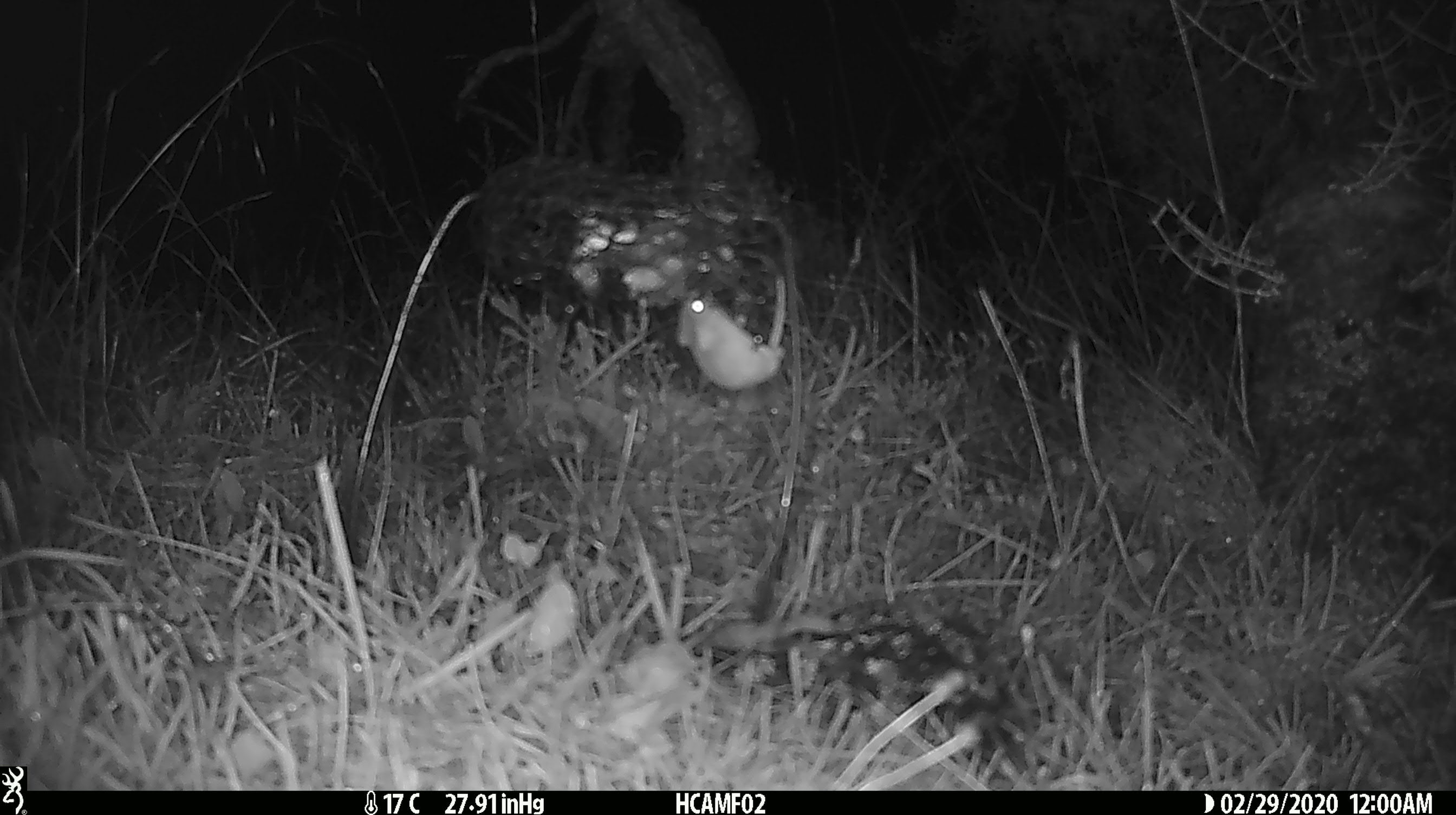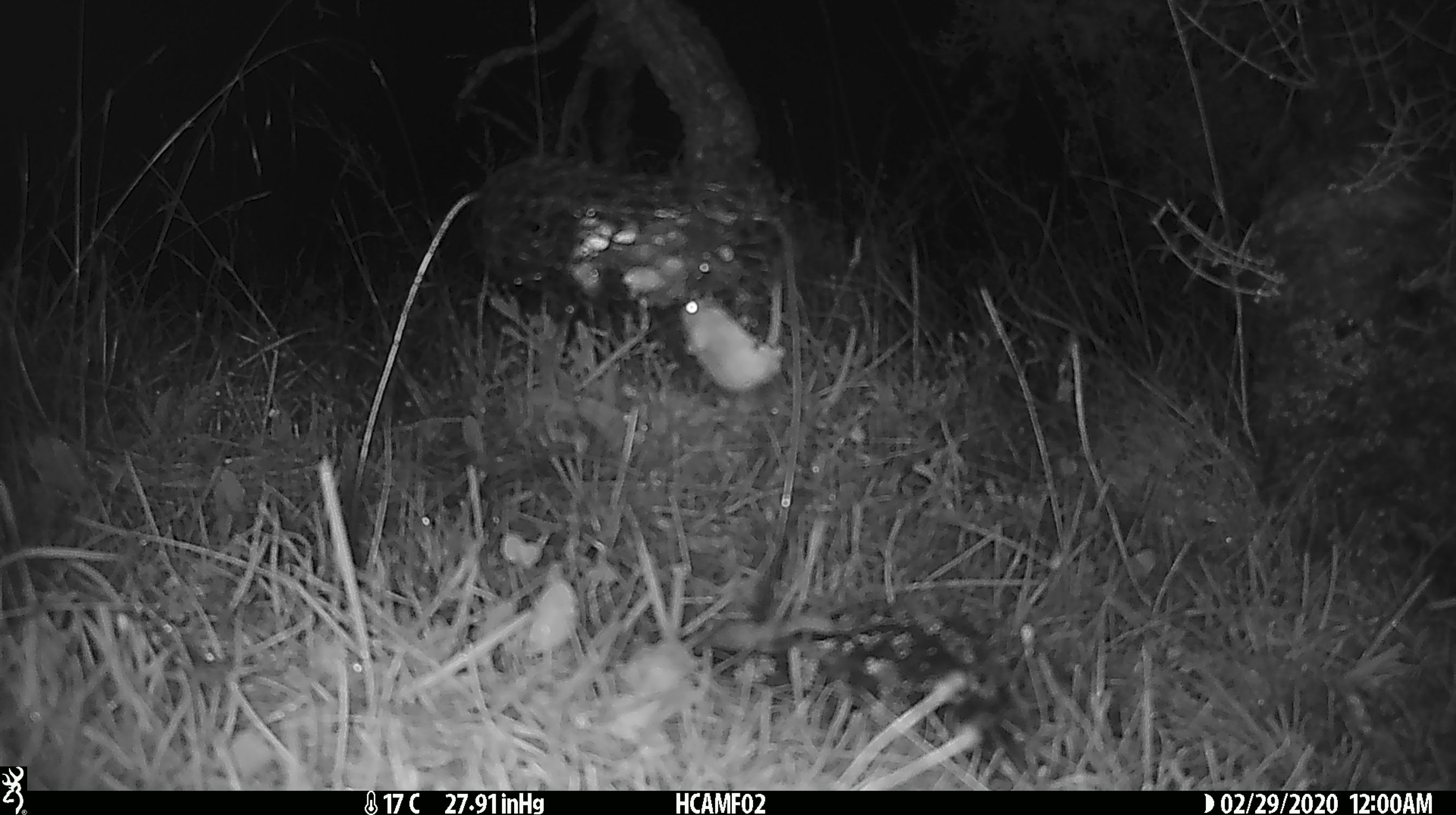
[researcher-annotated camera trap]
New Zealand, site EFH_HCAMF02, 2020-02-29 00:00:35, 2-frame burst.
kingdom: Animalia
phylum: Chordata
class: Mammalia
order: Rodentia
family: Muridae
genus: Mus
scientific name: Mus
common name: mouse